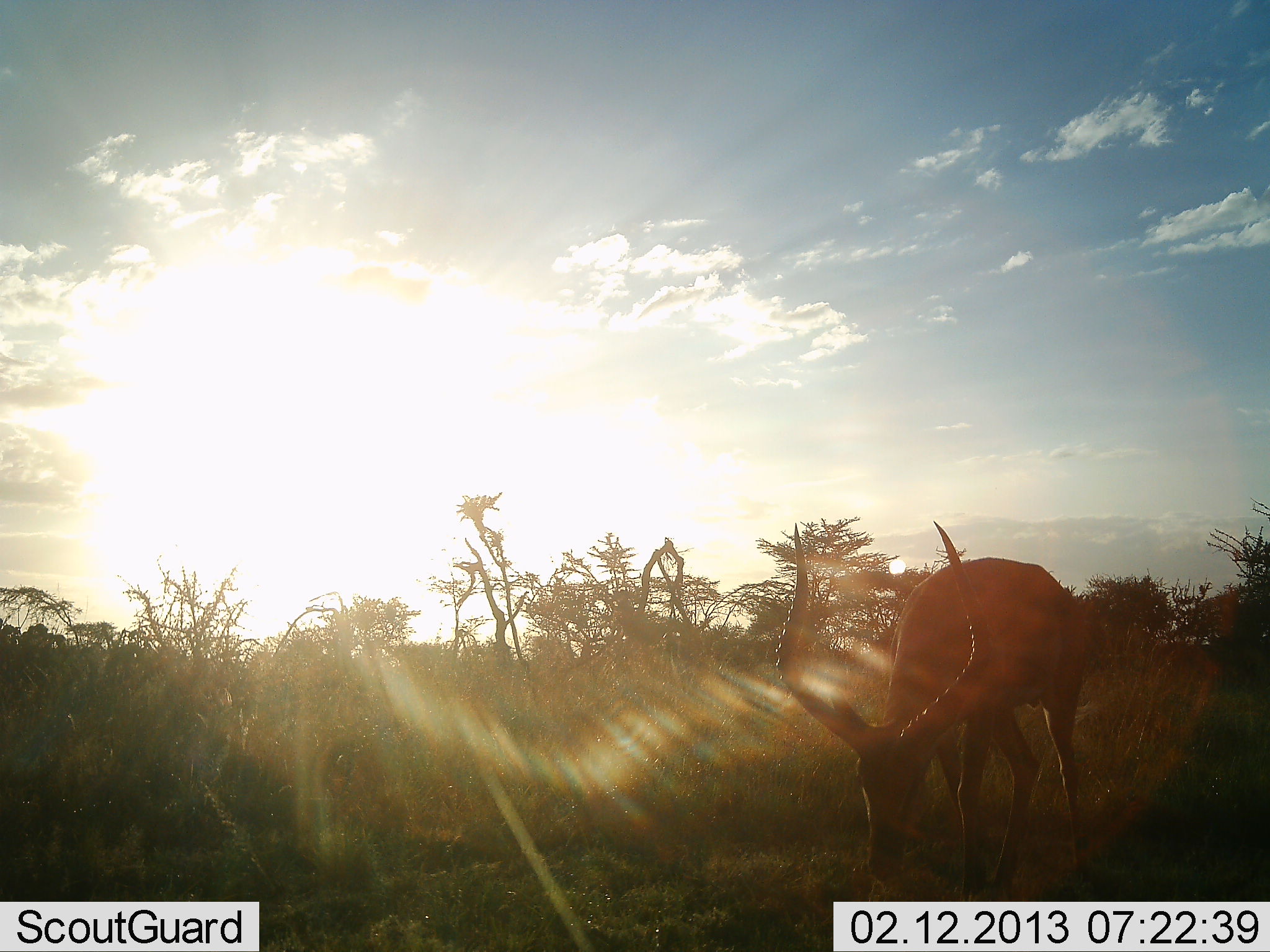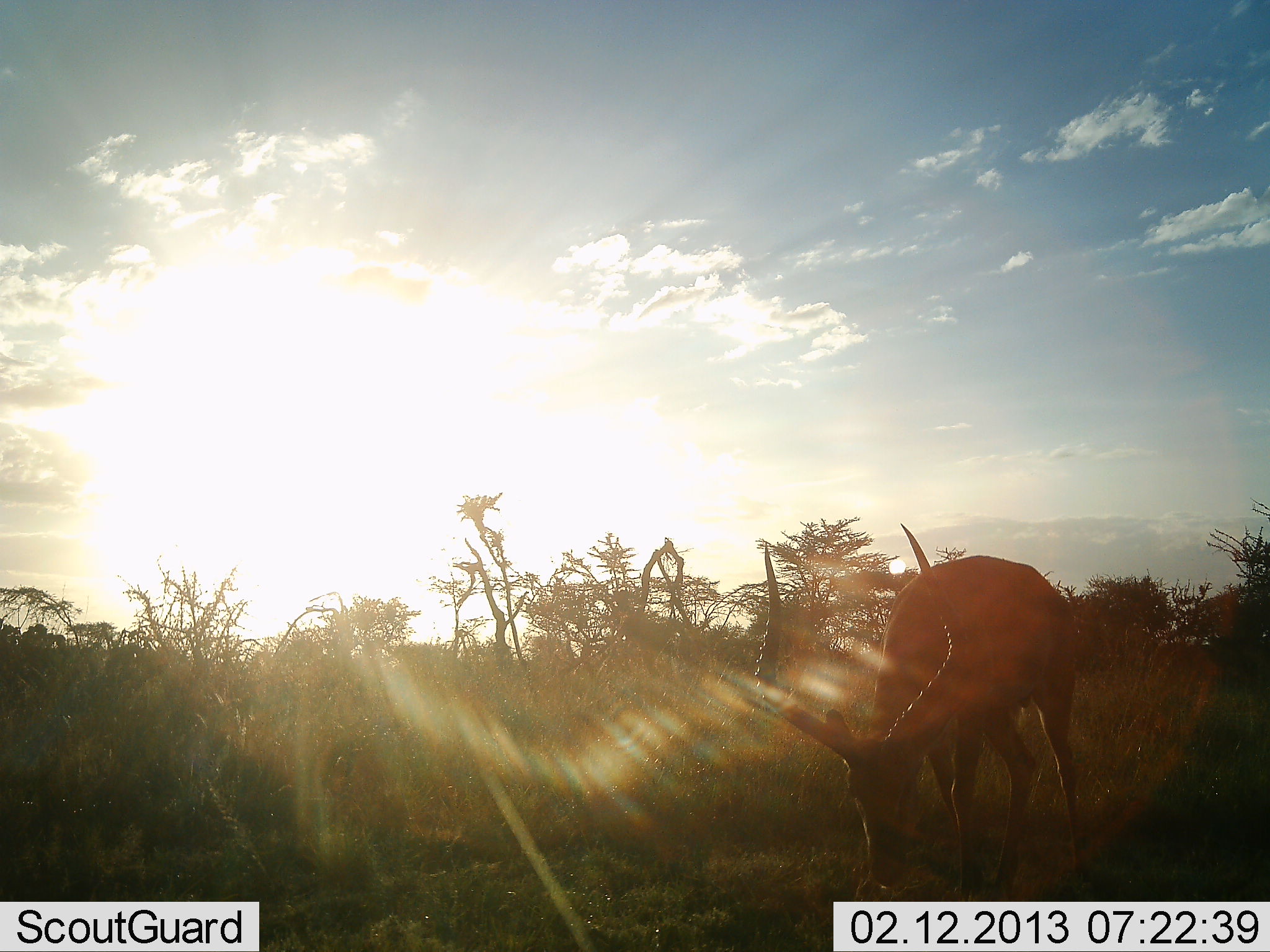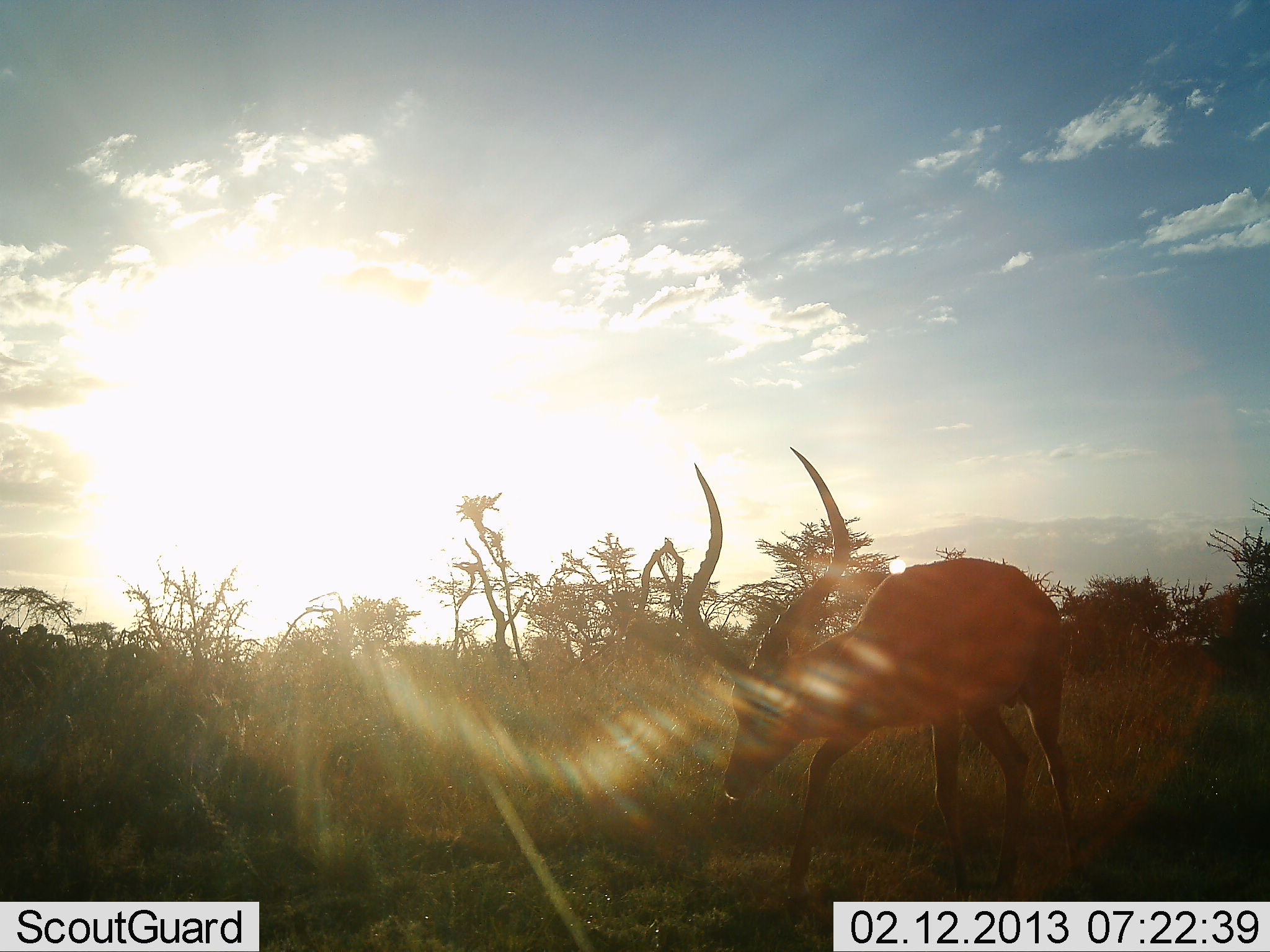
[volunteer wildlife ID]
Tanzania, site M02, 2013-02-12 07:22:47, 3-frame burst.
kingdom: Animalia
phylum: Chordata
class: Mammalia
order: Artiodactyla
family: Bovidae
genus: Aepyceros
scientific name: Aepyceros melampus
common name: impala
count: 1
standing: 23%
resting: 0%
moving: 8%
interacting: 0%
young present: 0%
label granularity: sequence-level